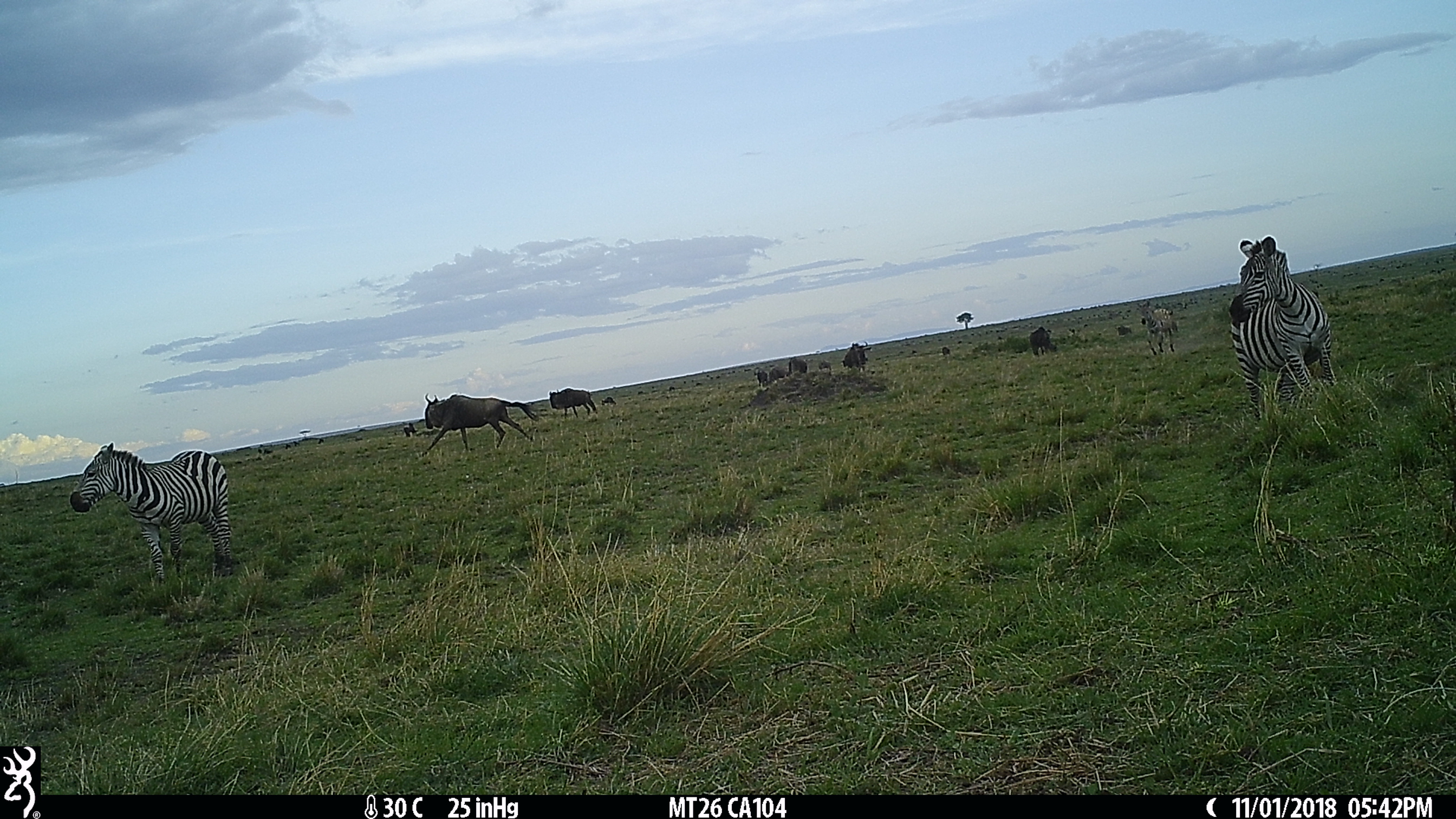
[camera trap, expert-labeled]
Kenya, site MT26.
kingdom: Animalia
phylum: Chordata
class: Mammalia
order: Perissodactyla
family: Equidae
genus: Equus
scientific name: Equus quagga burchellii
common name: burchell's zebra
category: zebra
Zebra (burchell's zebra) (Equus quagga burchellii).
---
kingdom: Animalia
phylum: Chordata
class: Mammalia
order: Artiodactyla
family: Bovidae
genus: Connochaetes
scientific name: Connochaetes taurinus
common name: blue wildebeest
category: wildebeest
Wildebeest (blue wildebeest) (Connochaetes taurinus).